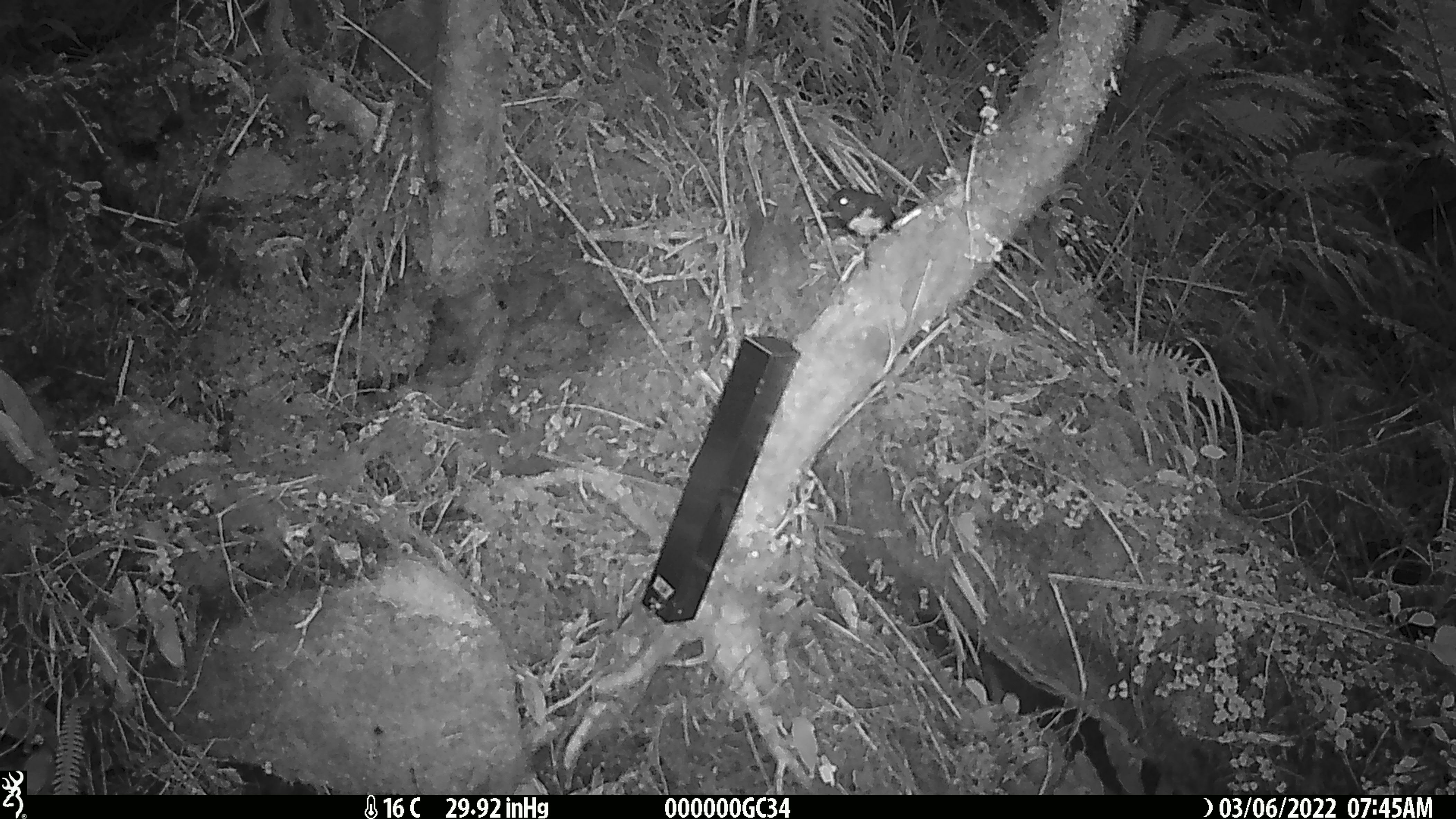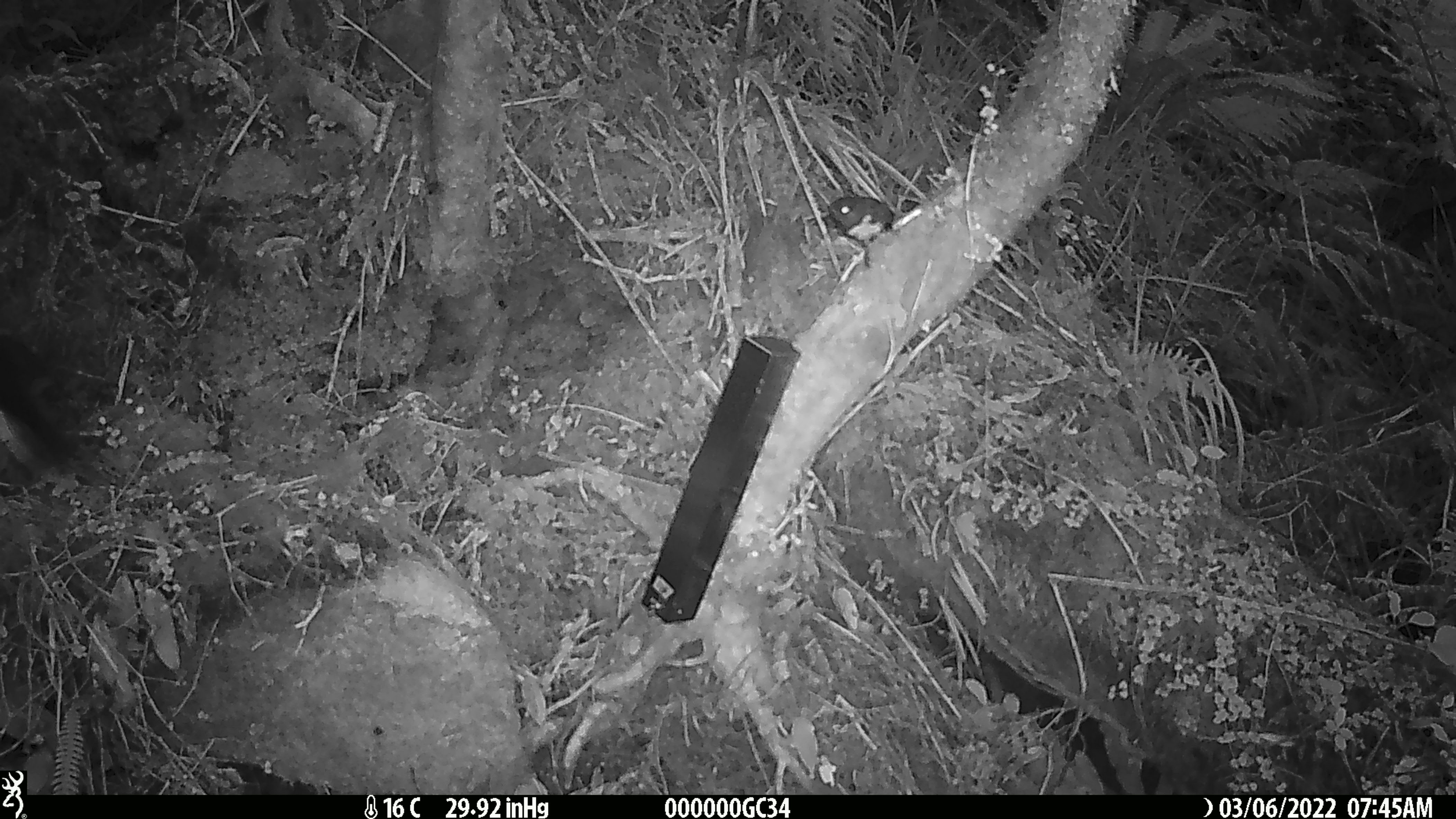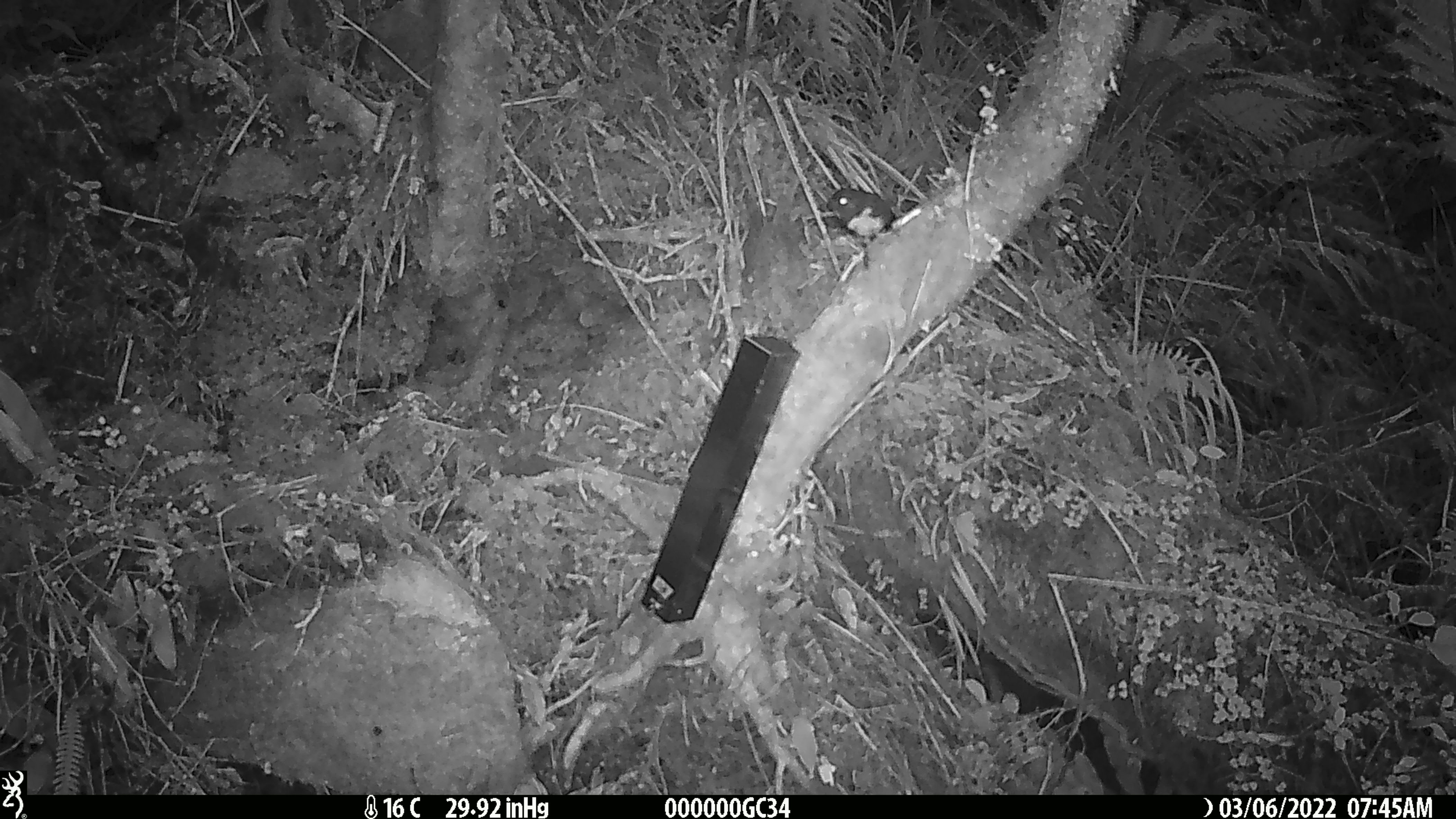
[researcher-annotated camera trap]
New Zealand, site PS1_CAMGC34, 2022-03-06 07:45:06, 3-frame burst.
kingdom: Animalia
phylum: Chordata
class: Aves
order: Passeriformes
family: Petroicidae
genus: Petroica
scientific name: Petroica australis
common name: new zealand robin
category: robin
Robin (new zealand robin) (Petroica australis).